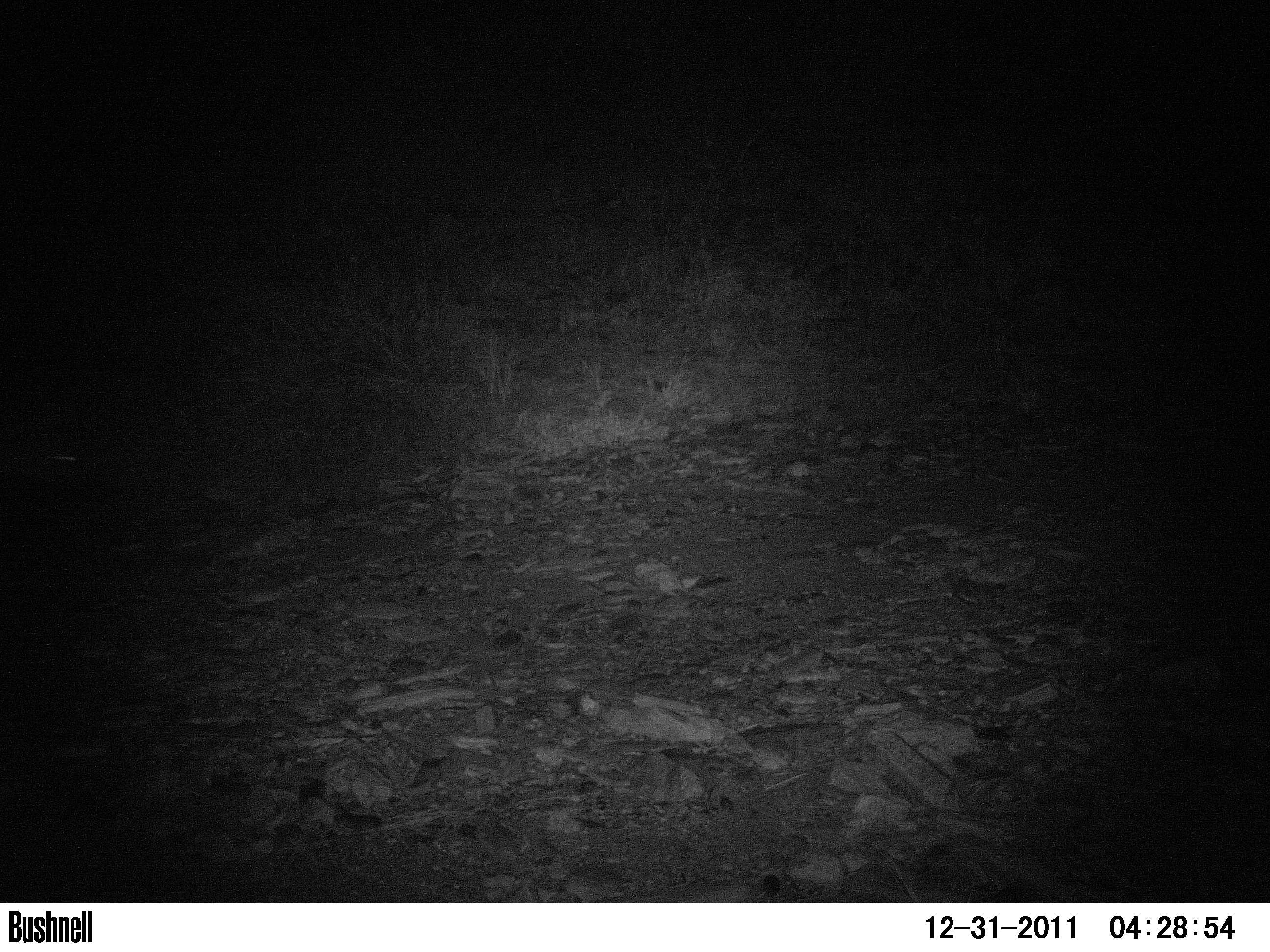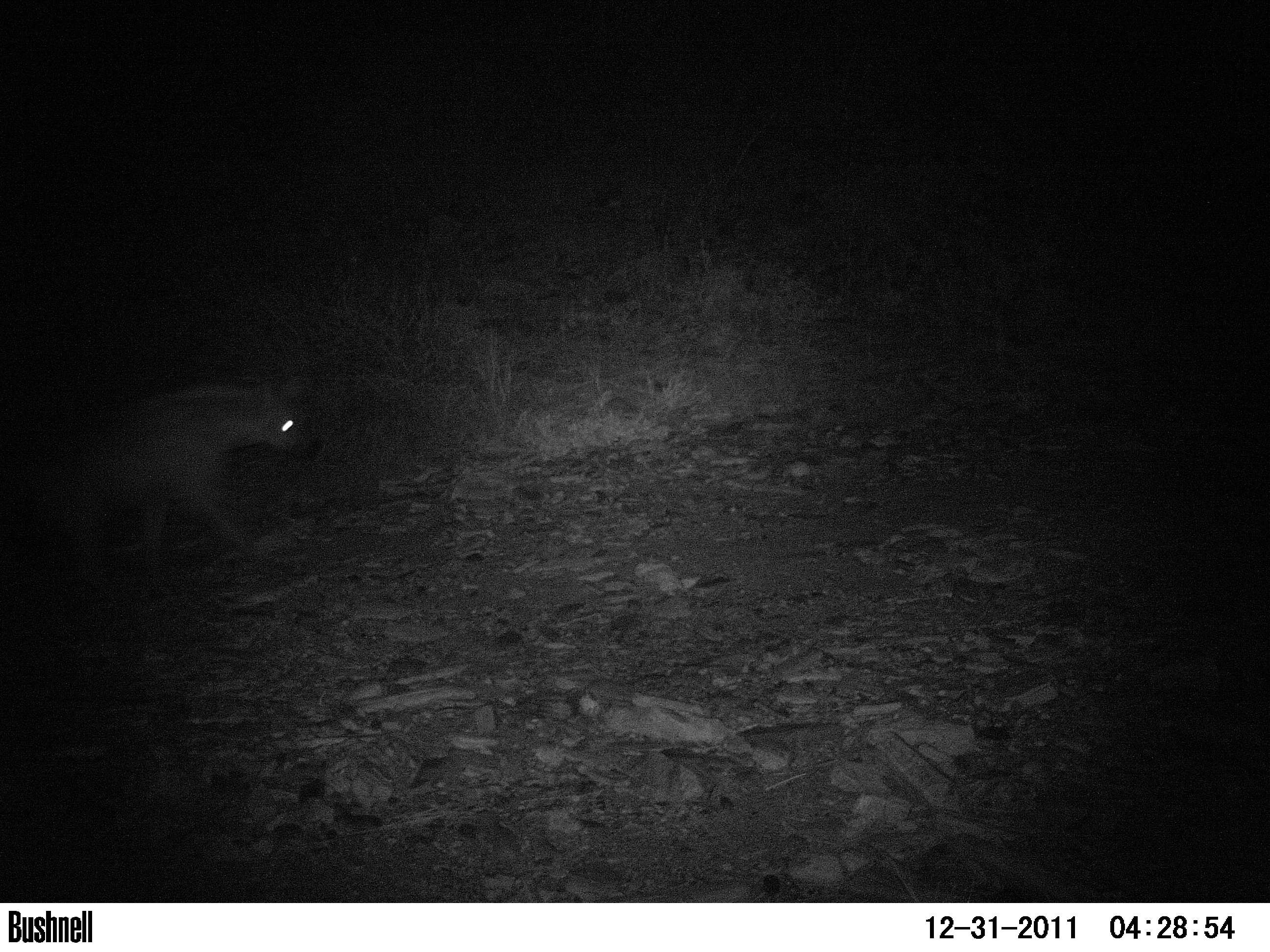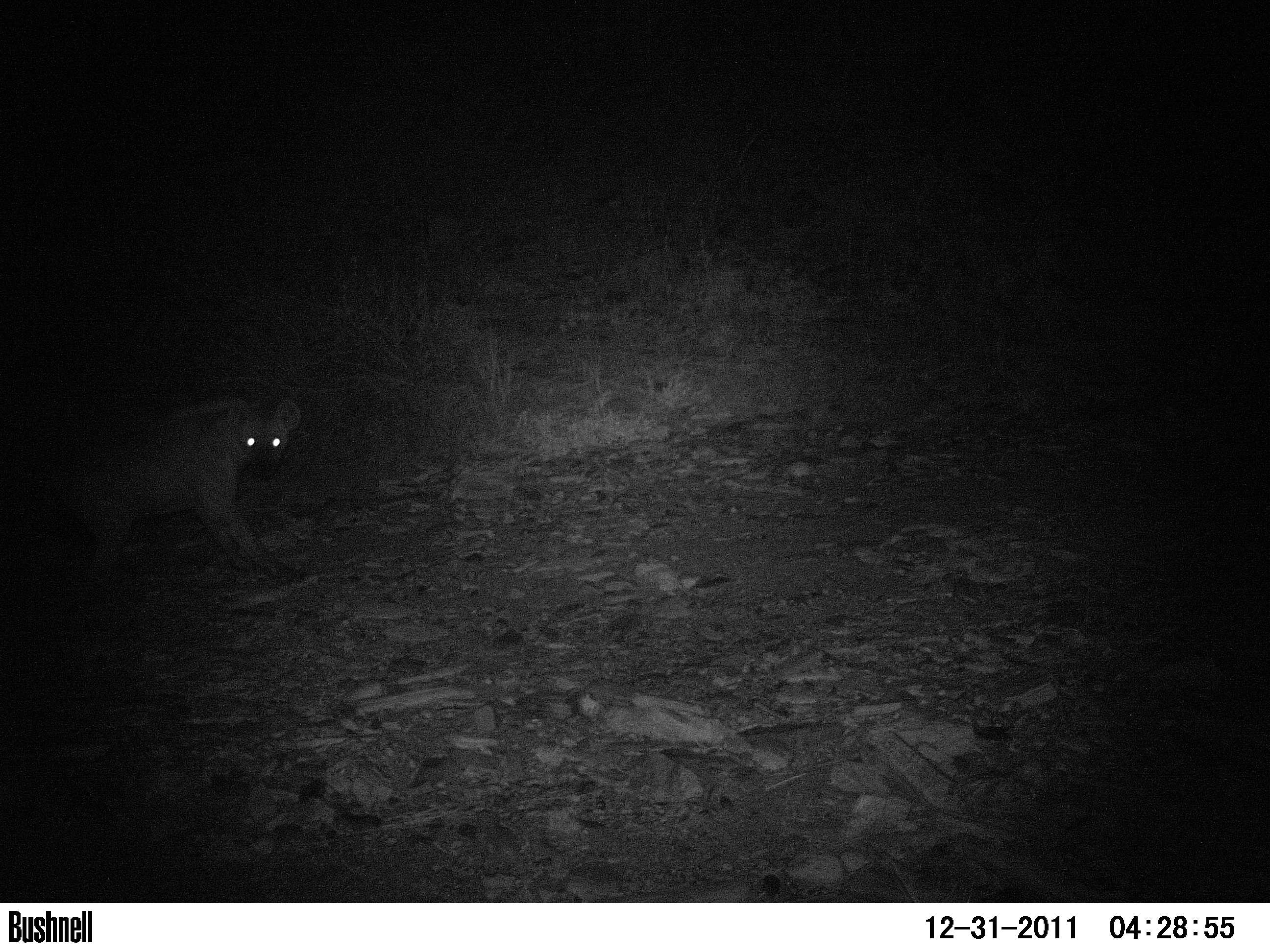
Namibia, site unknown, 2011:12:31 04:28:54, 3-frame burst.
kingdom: Animalia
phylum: Chordata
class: Mammalia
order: Carnivora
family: Hyaenidae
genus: Crocuta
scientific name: Crocuta crocuta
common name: spotted hyena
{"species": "Crocuta crocuta (spotted hyena)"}